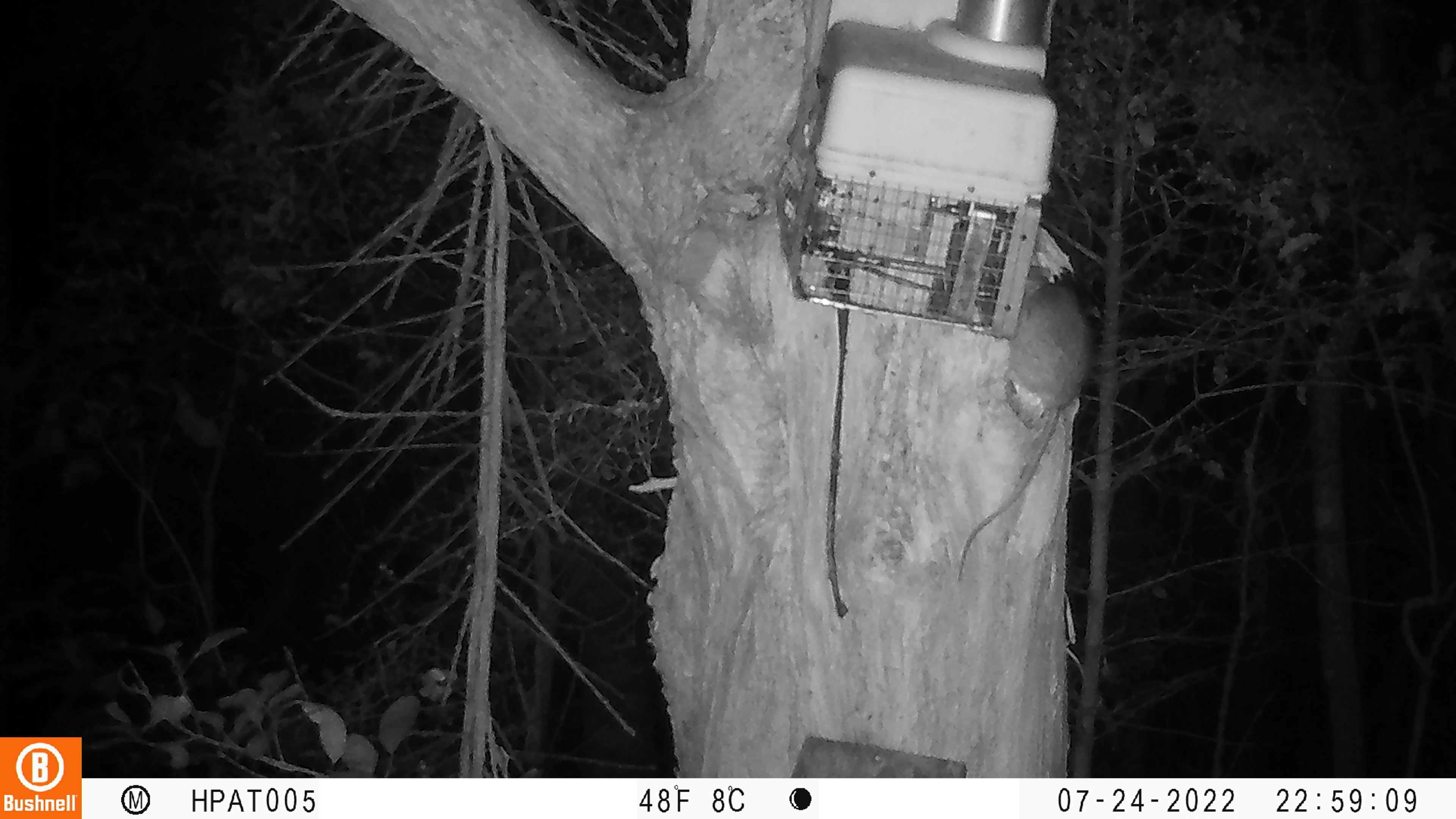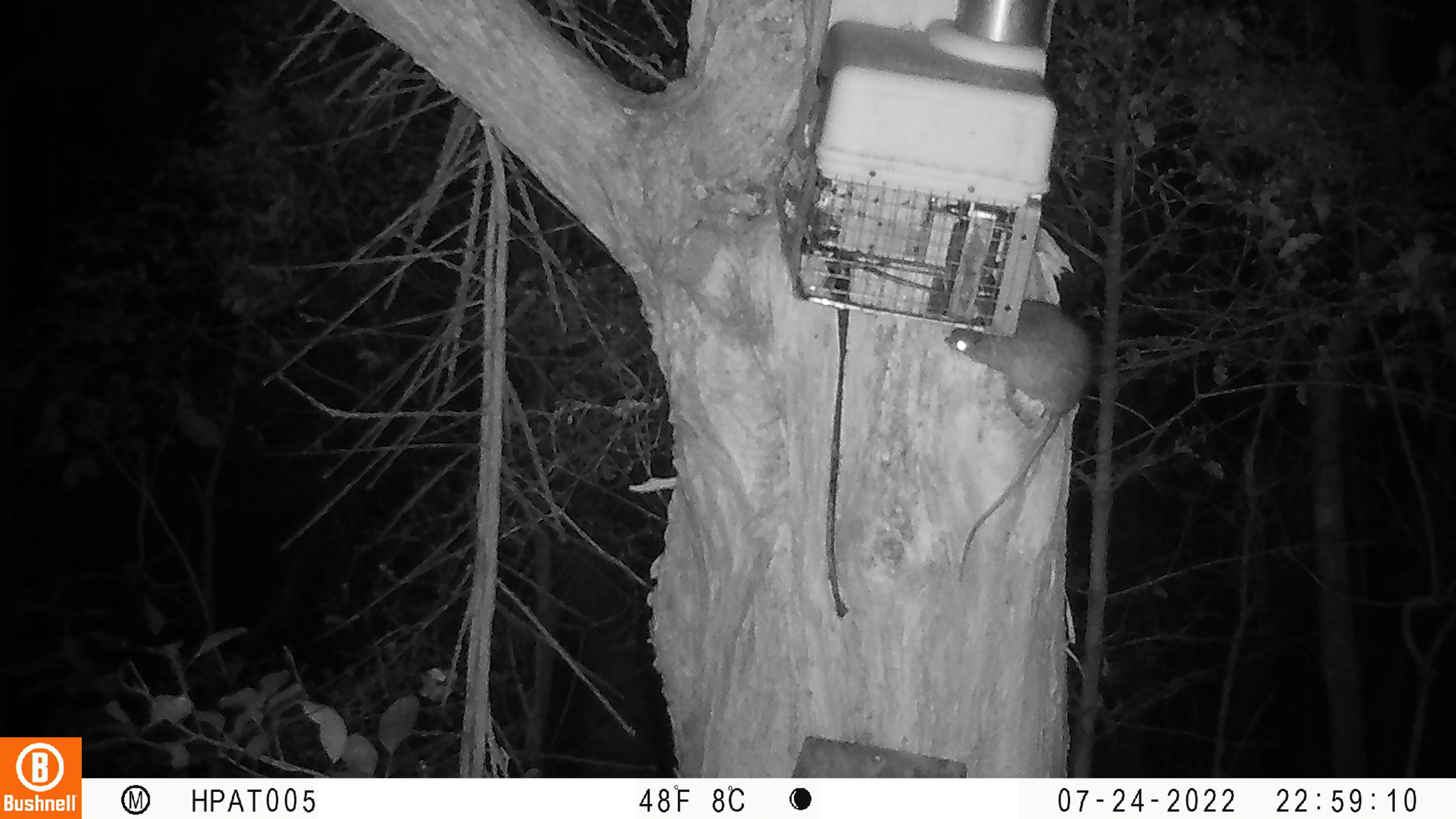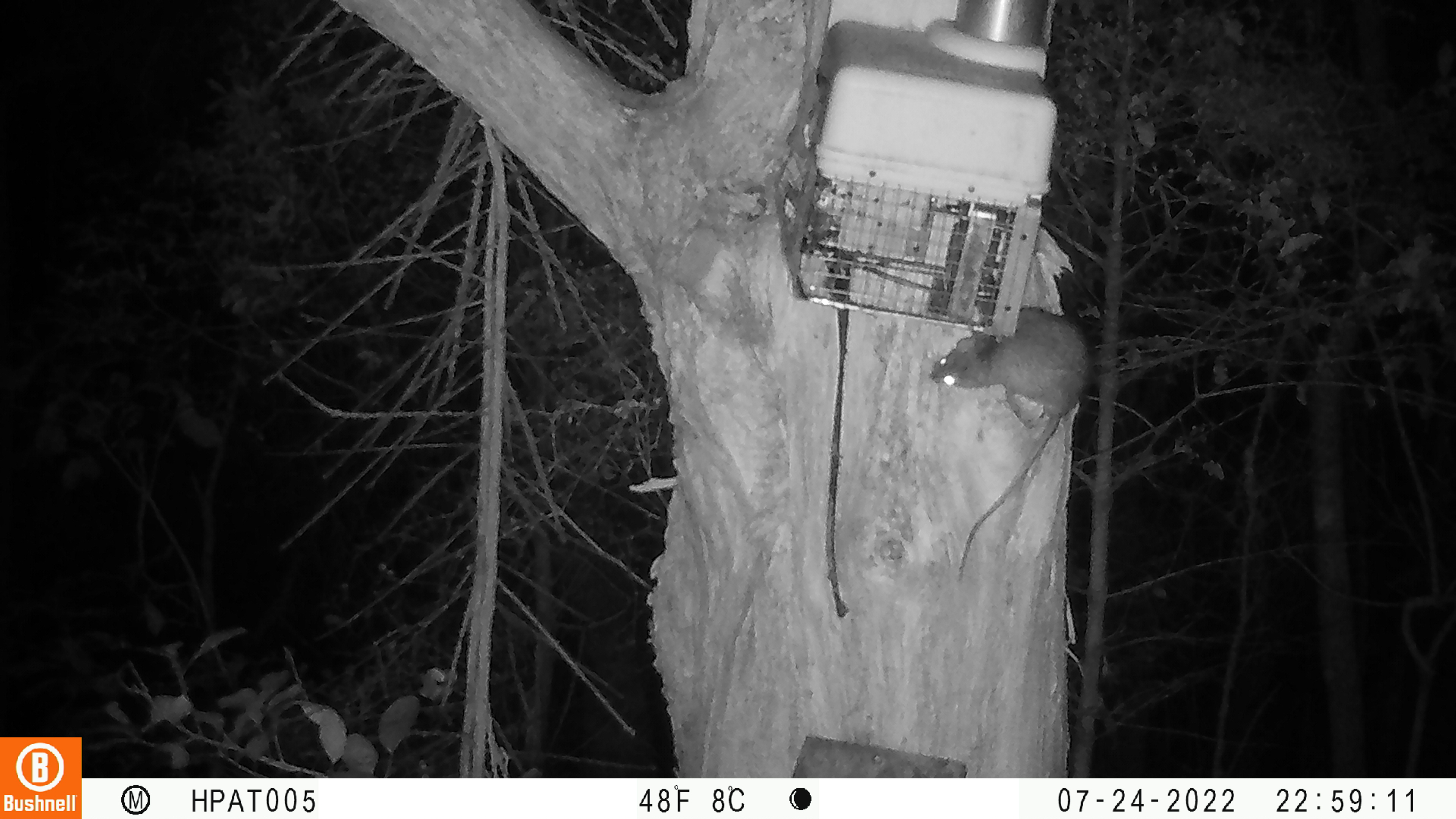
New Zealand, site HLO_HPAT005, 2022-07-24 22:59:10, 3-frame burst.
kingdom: Animalia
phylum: Chordata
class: Mammalia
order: Rodentia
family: Muridae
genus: Rattus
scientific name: Rattus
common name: rat